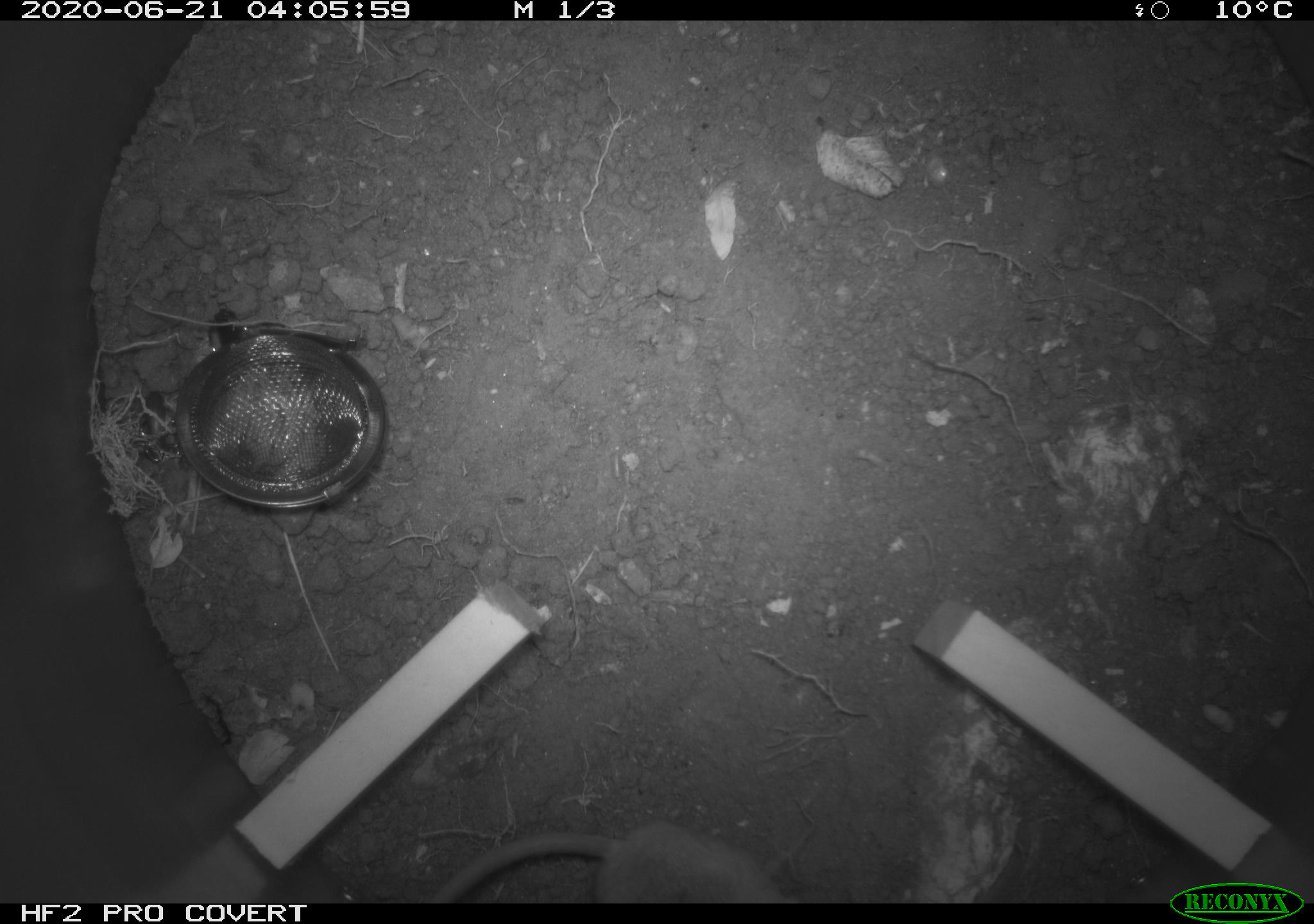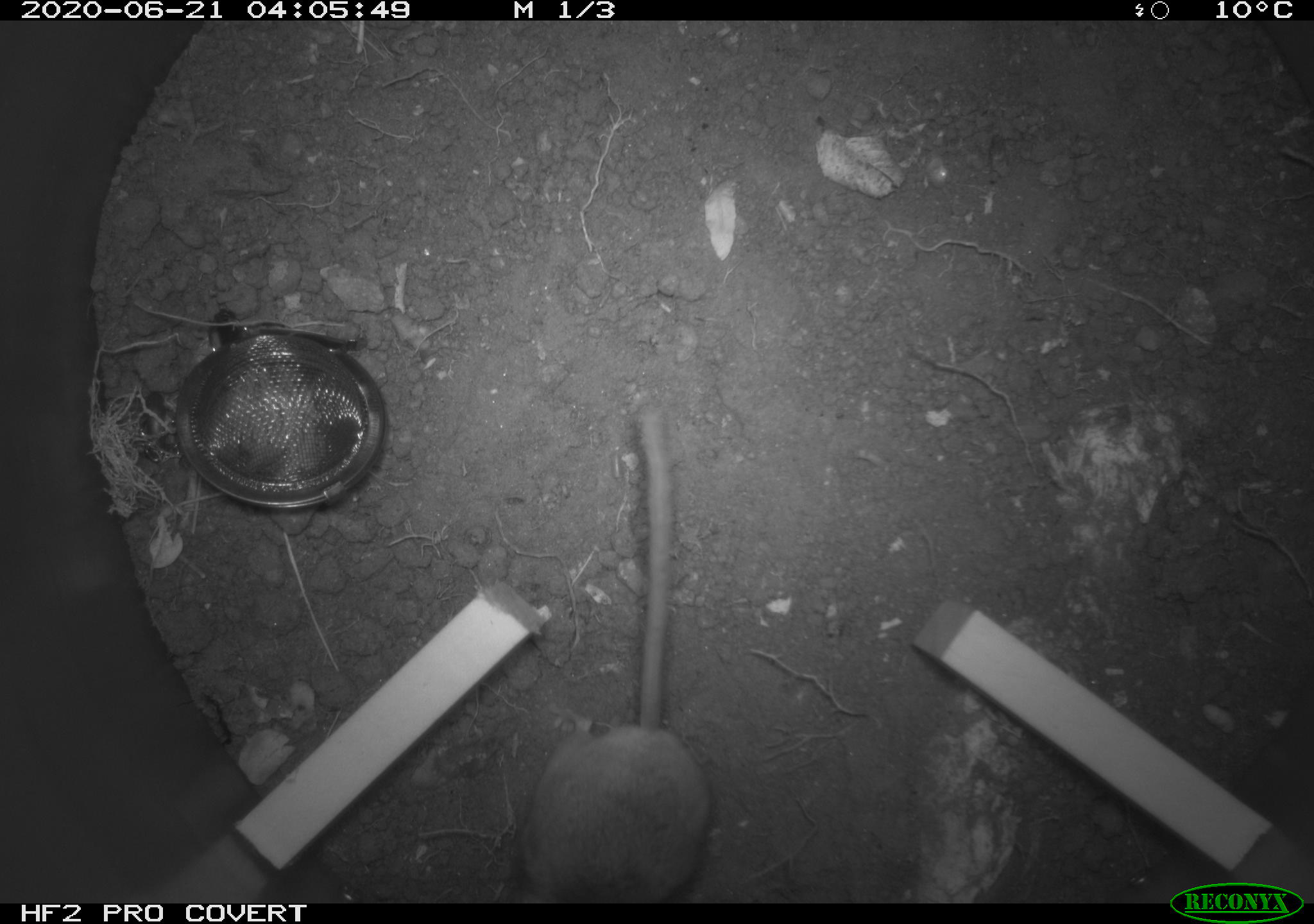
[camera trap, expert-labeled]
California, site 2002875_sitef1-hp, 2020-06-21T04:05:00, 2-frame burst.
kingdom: Animalia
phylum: Chordata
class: Mammalia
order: Rodentia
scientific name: Rodentia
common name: mouse species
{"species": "mouse species (Rodentia)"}